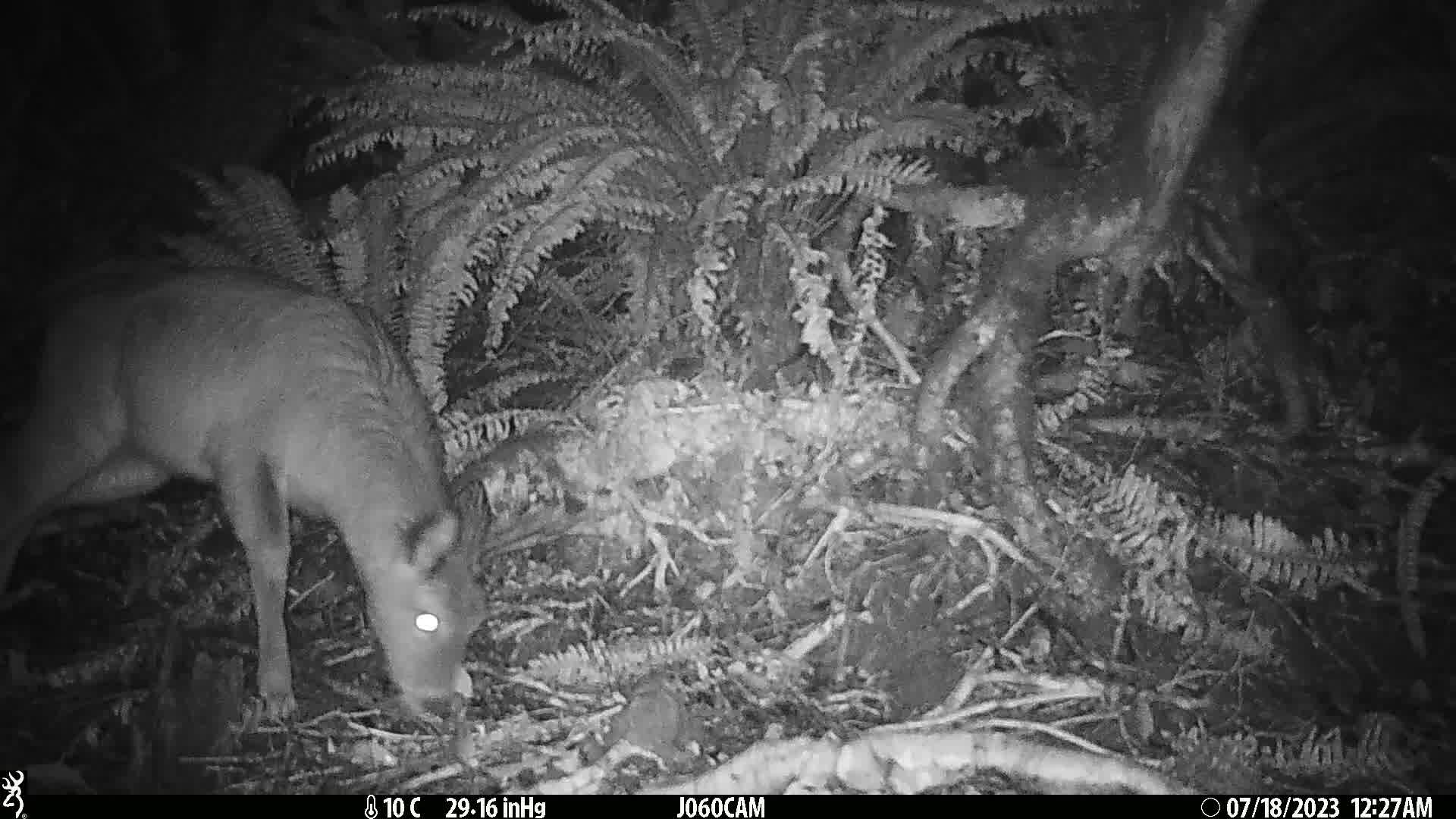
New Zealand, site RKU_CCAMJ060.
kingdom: Animalia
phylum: Chordata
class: Mammalia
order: Artiodactyla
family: Cervidae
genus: Odocoileus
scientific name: Odocoileus virginianus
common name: white-tailed deer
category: white tailed deer